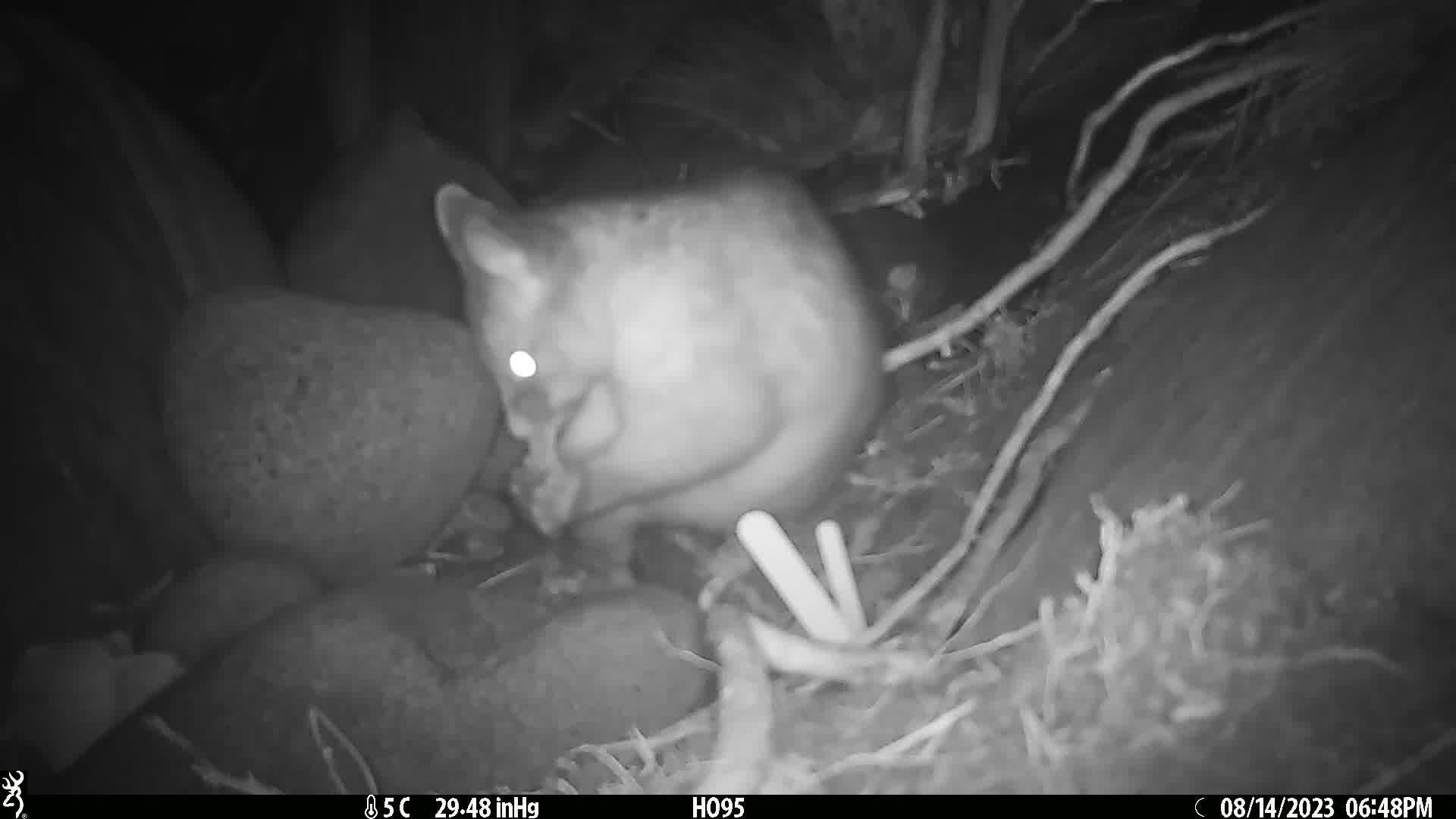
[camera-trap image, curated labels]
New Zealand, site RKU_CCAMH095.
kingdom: Animalia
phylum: Chordata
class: Mammalia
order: Diprotodontia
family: Phalangeridae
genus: Trichosurus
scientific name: Trichosurus vulpecula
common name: common brushtail possum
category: possum